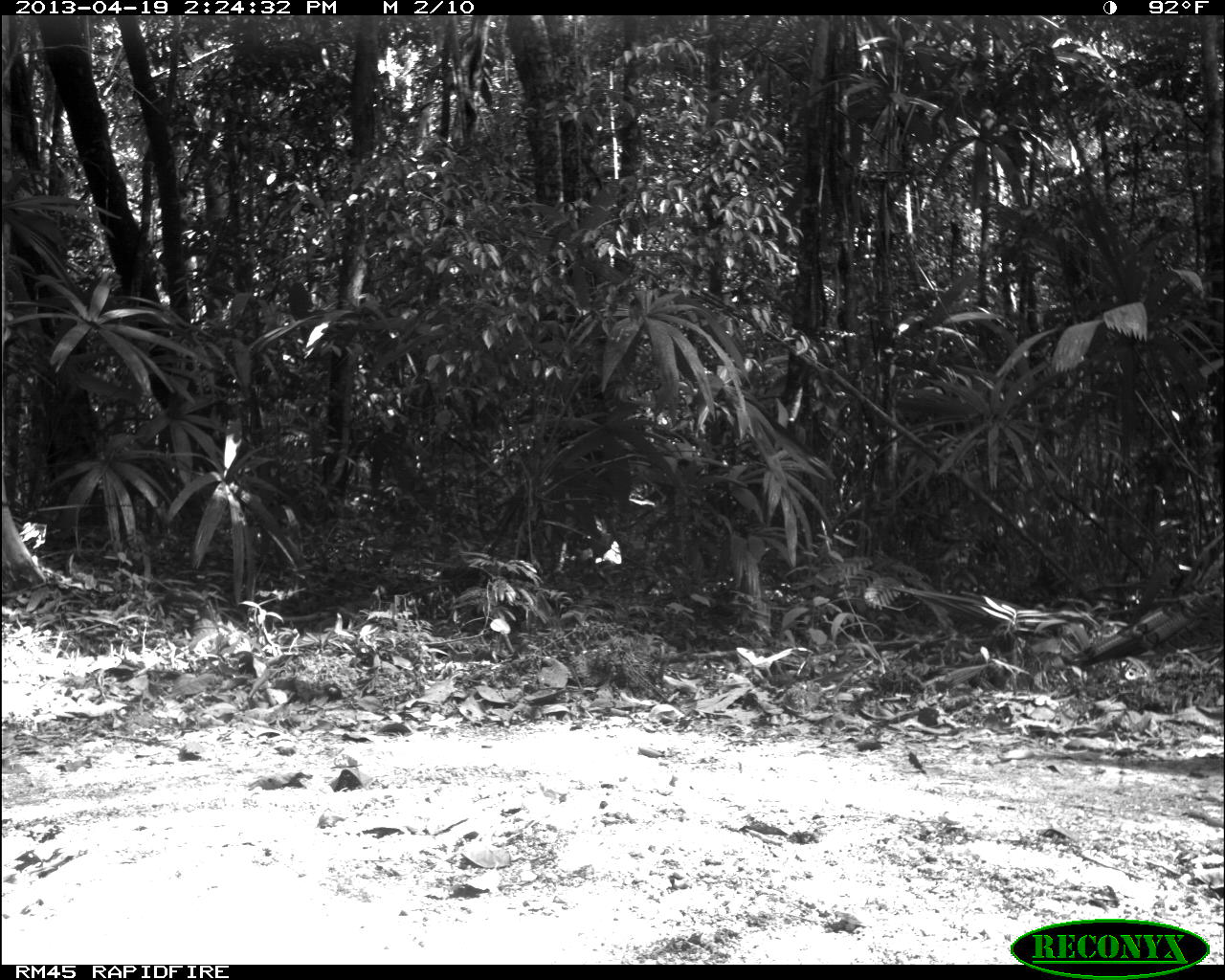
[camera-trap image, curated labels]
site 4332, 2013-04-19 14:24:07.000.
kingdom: Animalia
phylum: Chordata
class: Aves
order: Galliformes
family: Phasianidae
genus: Meleagris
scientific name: Meleagris ocellata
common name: ocellated turkey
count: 1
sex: male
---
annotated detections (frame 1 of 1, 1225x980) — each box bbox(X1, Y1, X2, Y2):
meleagris ocellata: bbox(1060, 549, 1223, 668)